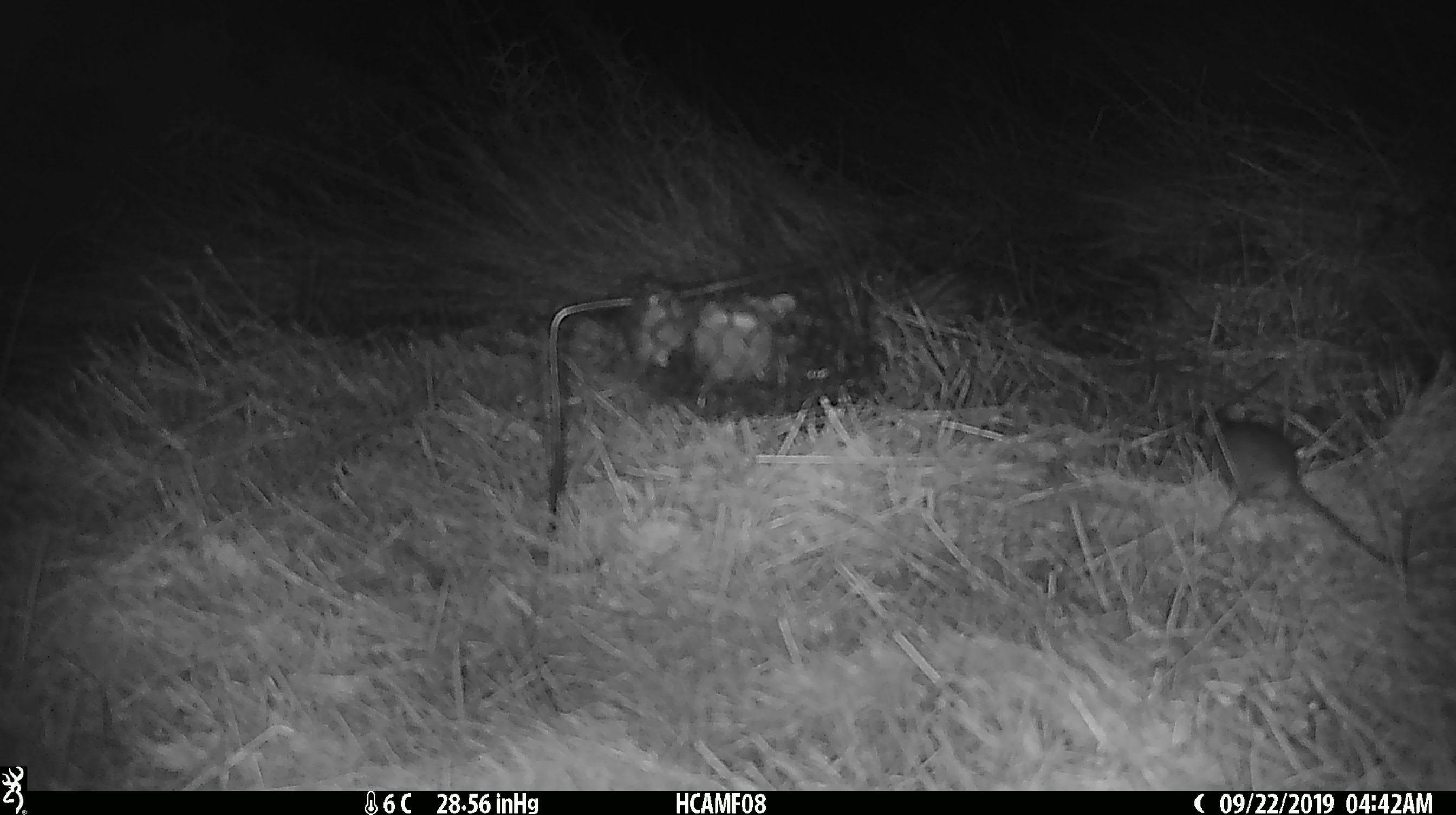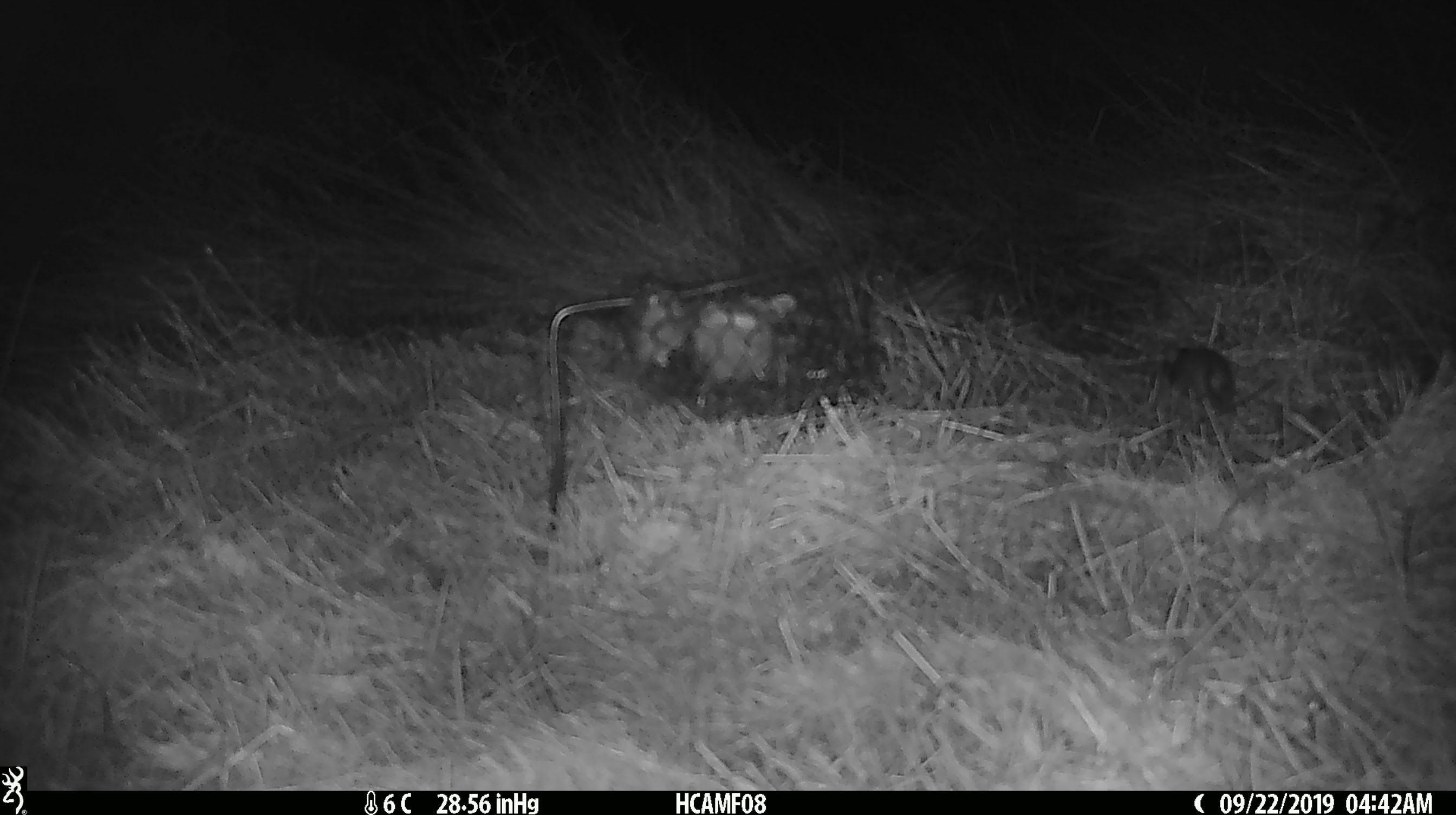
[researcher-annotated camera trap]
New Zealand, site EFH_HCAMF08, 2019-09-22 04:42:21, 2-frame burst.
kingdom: Animalia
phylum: Chordata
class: Mammalia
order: Rodentia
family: Muridae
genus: Mus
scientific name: Mus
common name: mouse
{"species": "mouse (Mus)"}